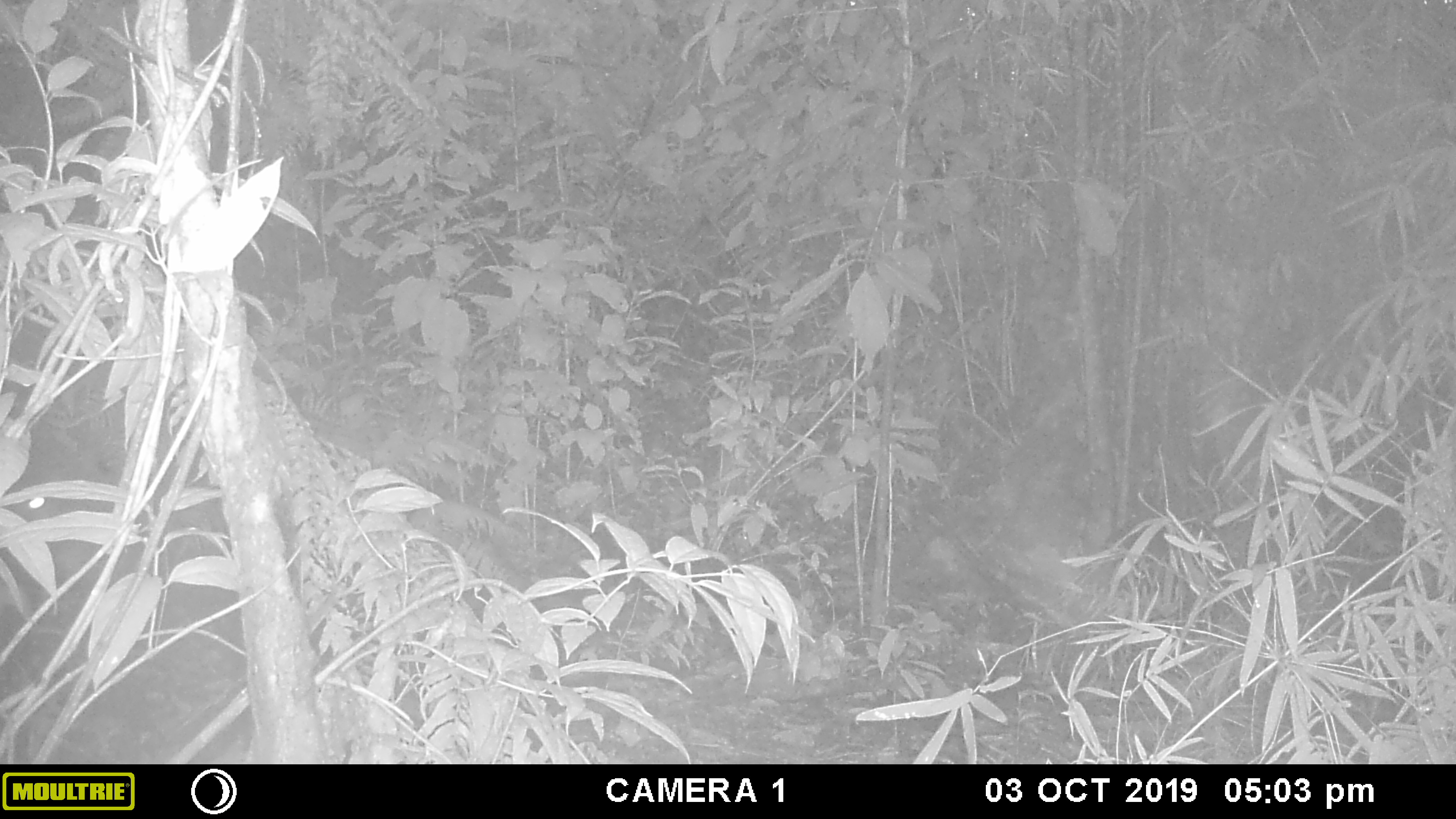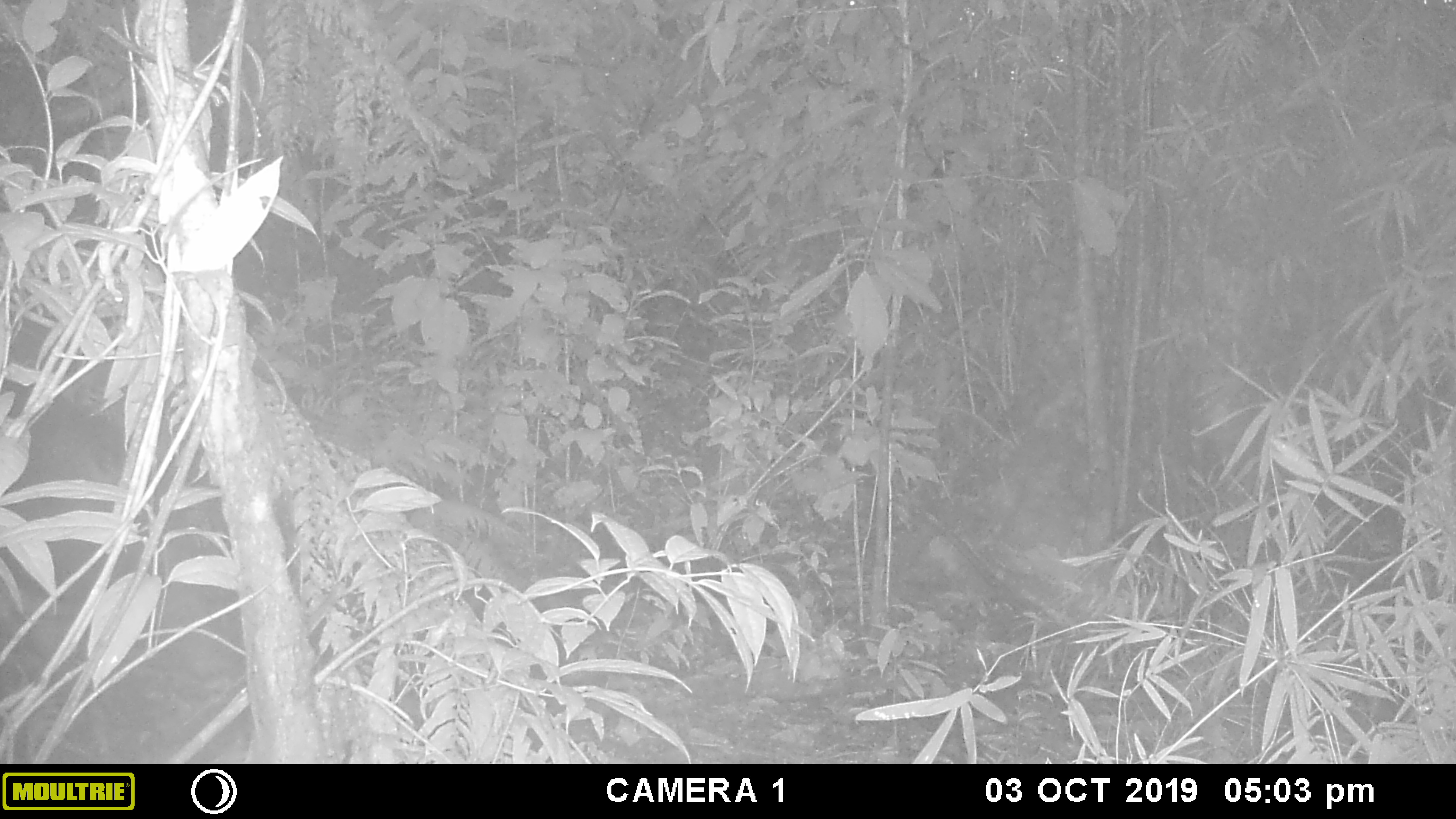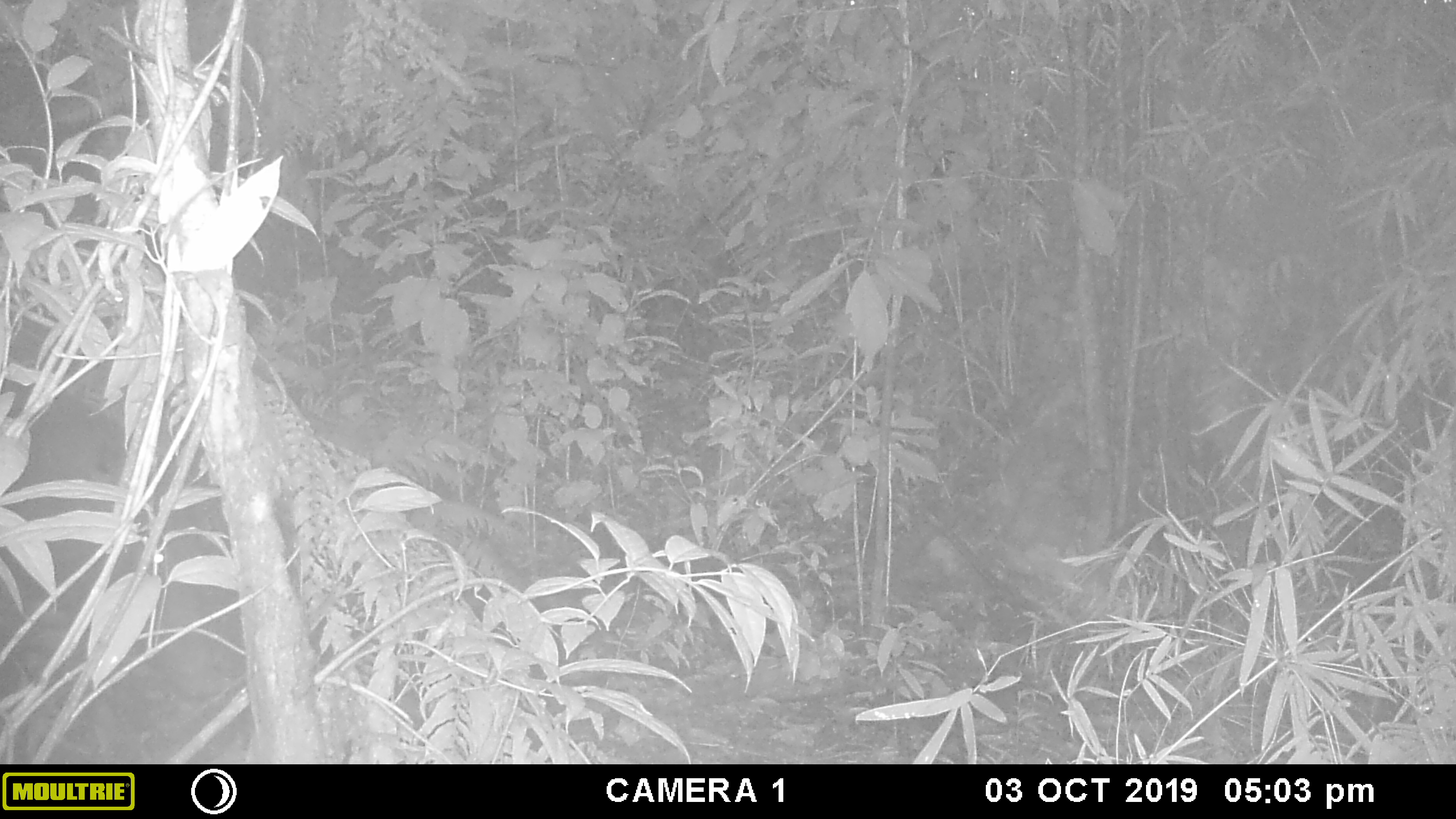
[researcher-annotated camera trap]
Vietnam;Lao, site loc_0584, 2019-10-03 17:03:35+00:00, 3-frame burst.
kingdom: Animalia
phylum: Chordata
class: Mammalia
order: Artiodactyla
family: Suidae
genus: Sus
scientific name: Sus scrofa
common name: eurasian wild pig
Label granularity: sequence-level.